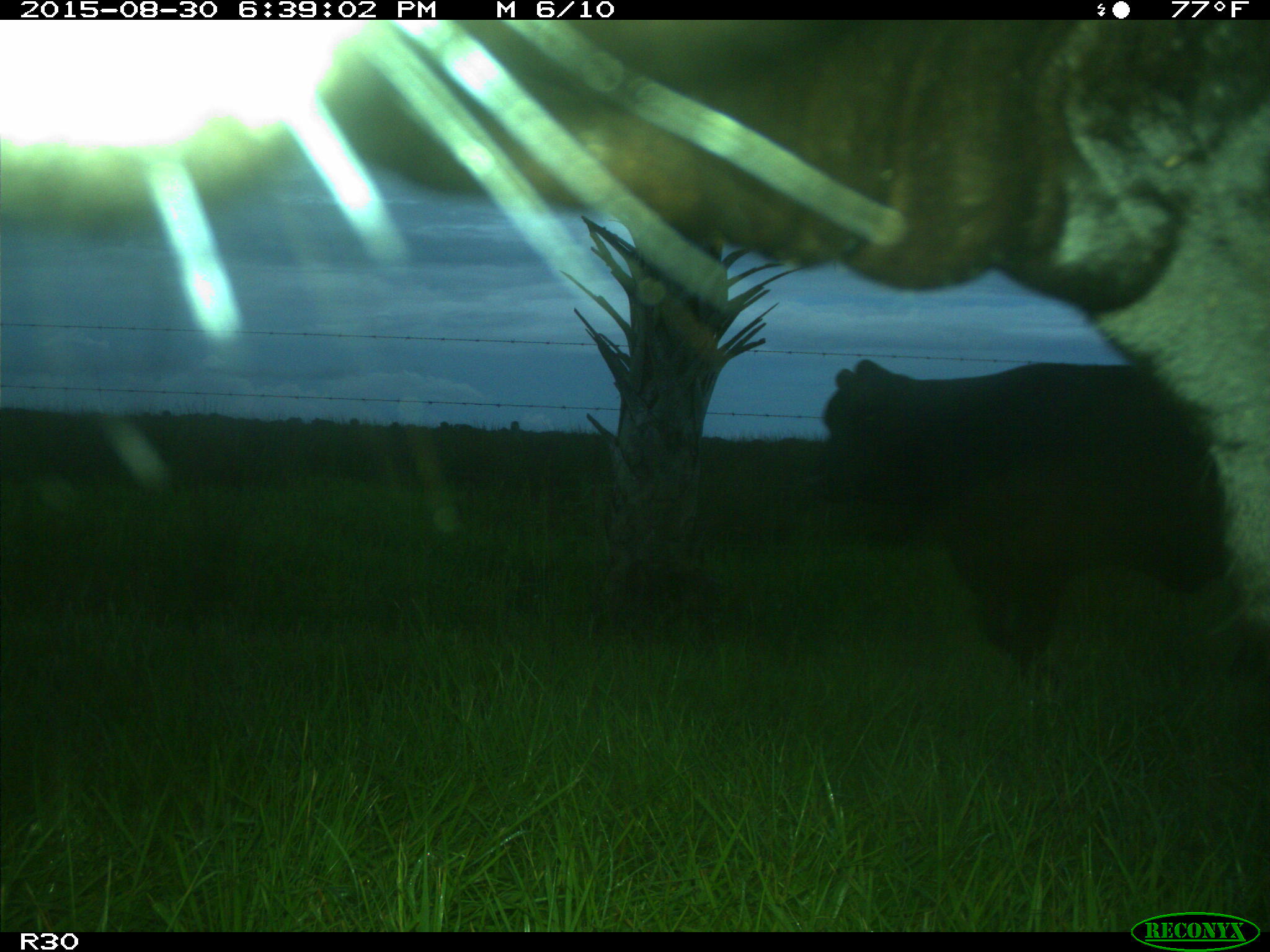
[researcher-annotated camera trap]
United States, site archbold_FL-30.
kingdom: Animalia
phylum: Chordata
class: Mammalia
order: Artiodactyla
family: Bovidae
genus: Bos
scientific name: Bos taurus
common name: domestic cow